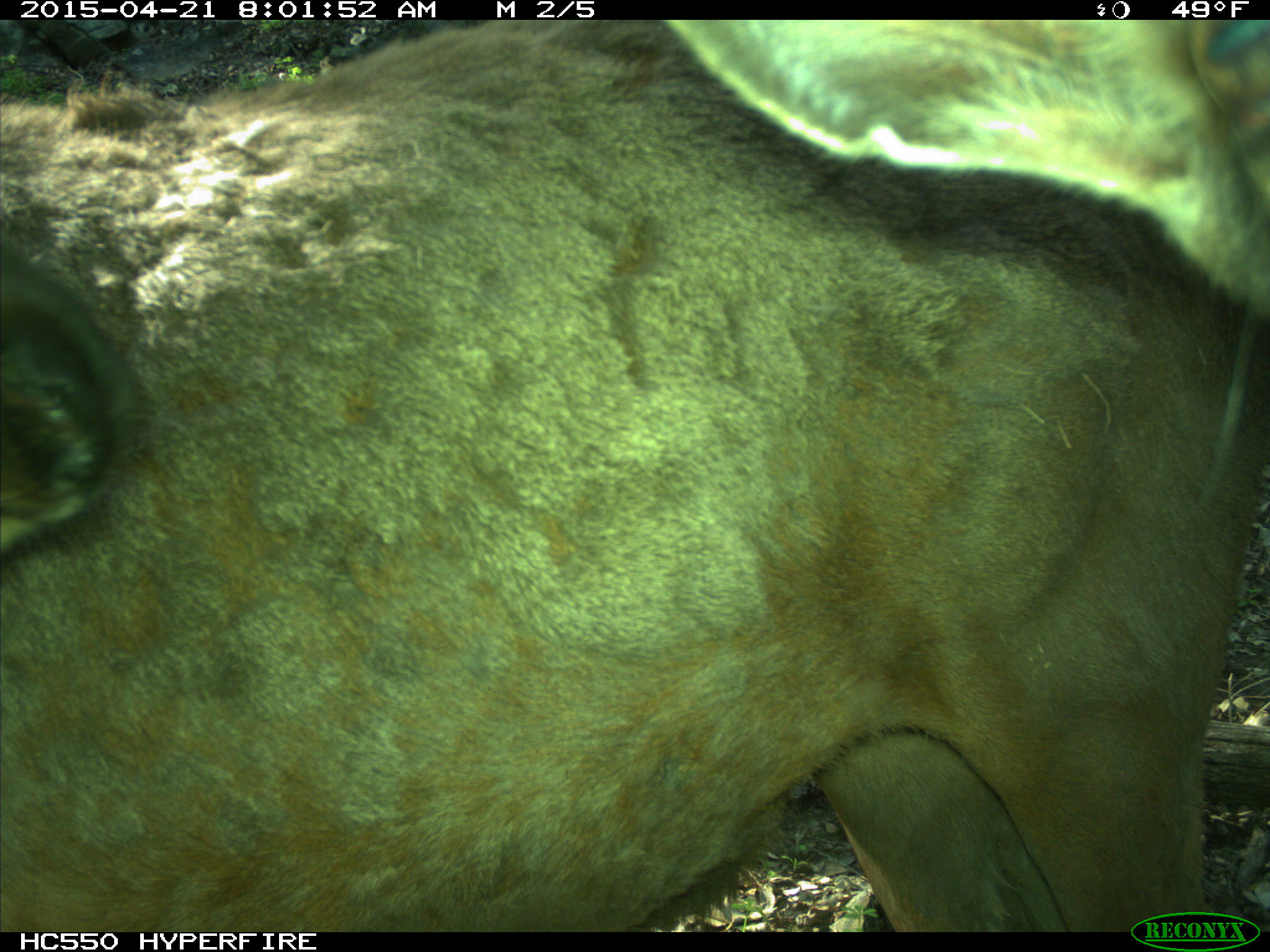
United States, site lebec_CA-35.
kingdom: Animalia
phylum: Chordata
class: Mammalia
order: Artiodactyla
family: Cervidae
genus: Cervus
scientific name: Cervus canadensis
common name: elk